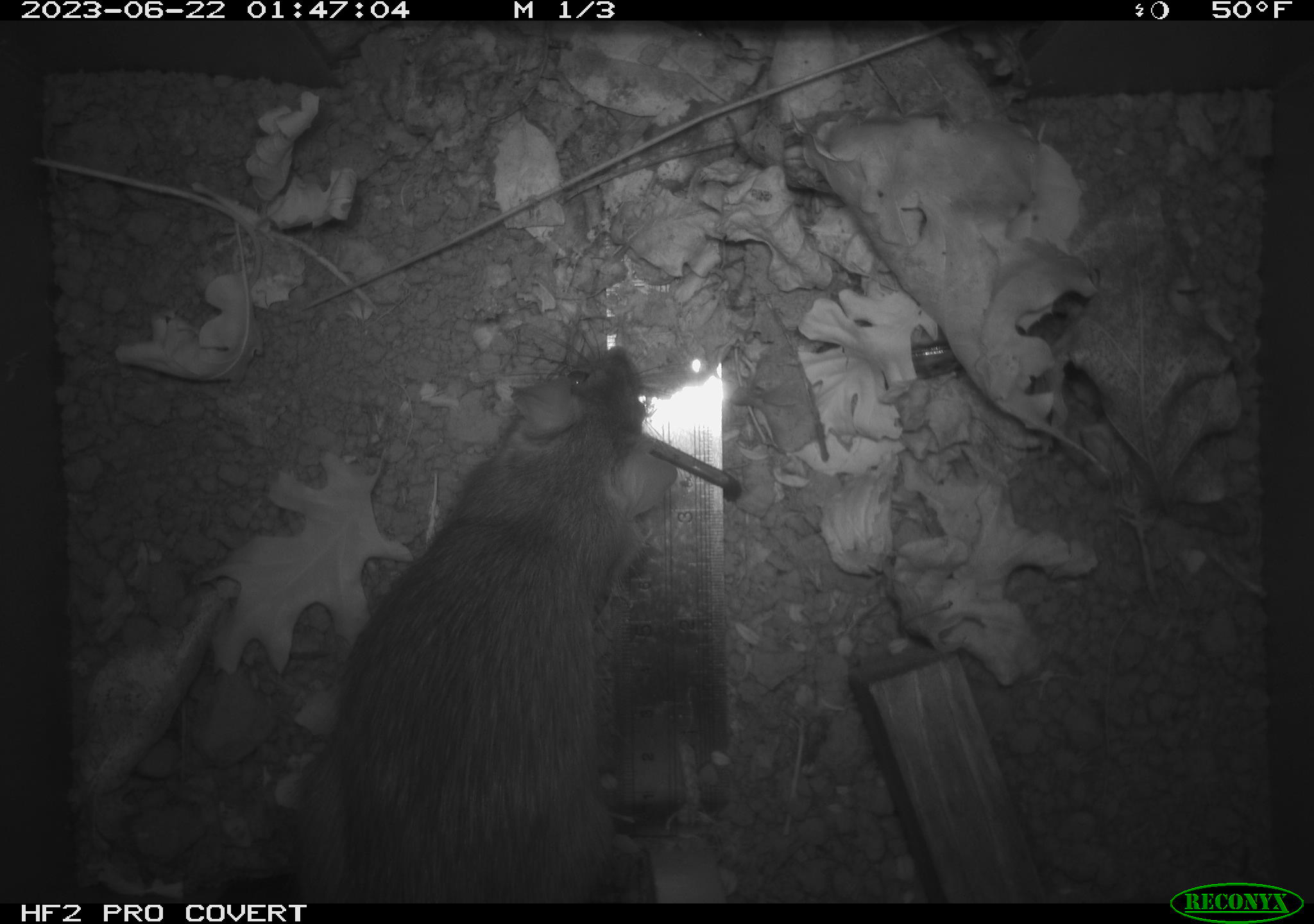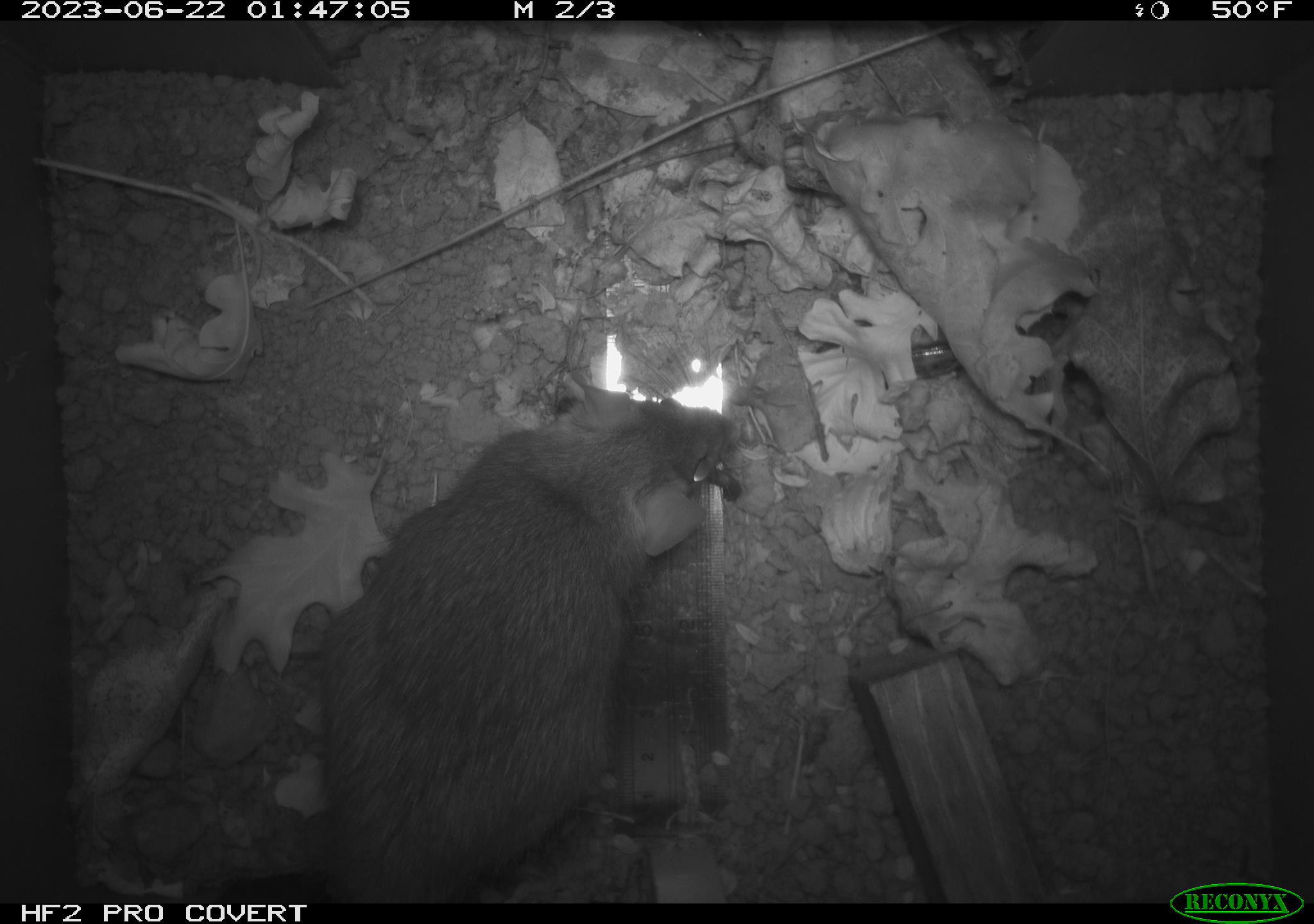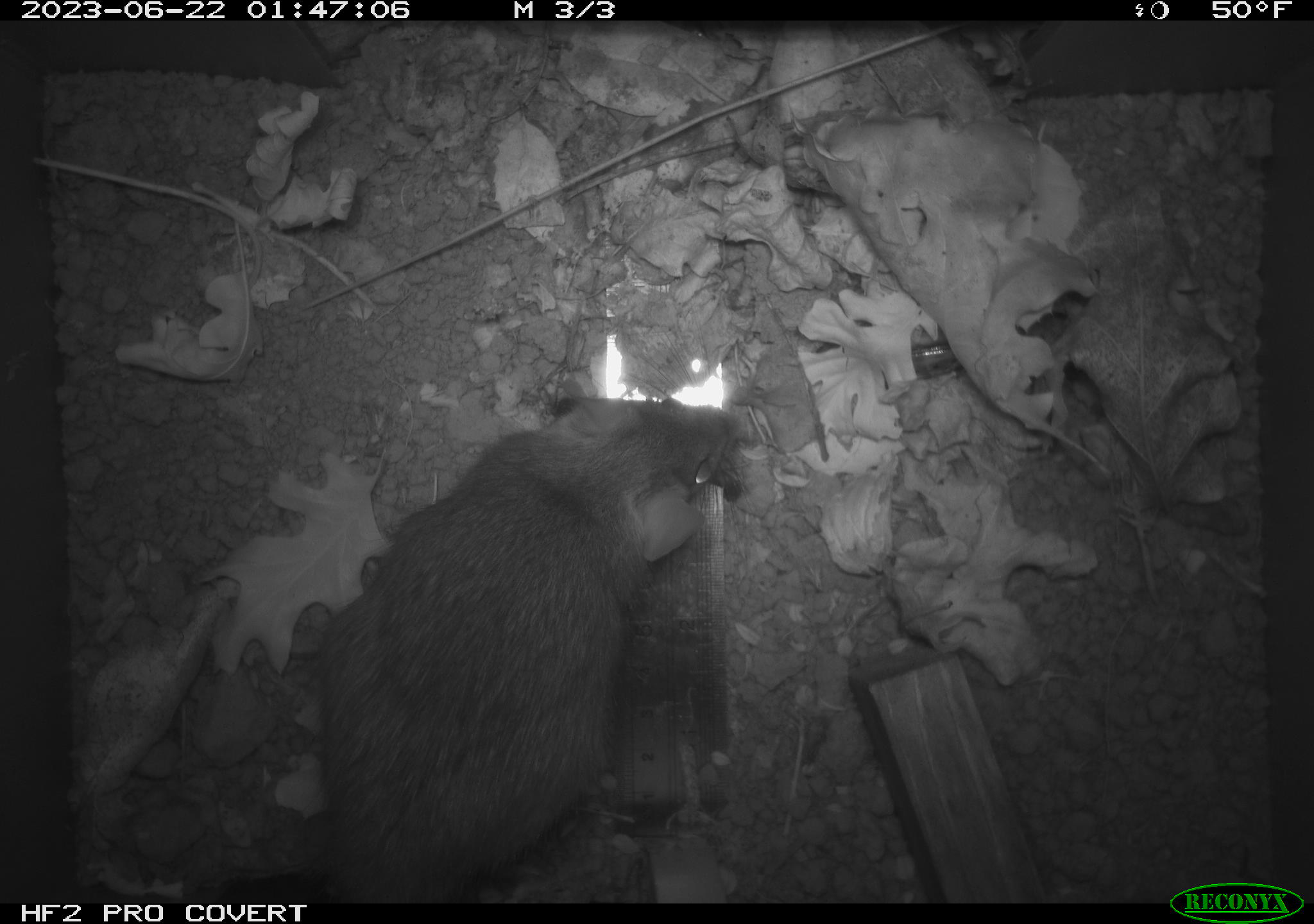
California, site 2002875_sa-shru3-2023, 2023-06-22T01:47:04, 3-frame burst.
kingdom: Animalia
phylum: Chordata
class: Mammalia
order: Rodentia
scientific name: Rodentia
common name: mouse species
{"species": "mouse species (Rodentia)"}